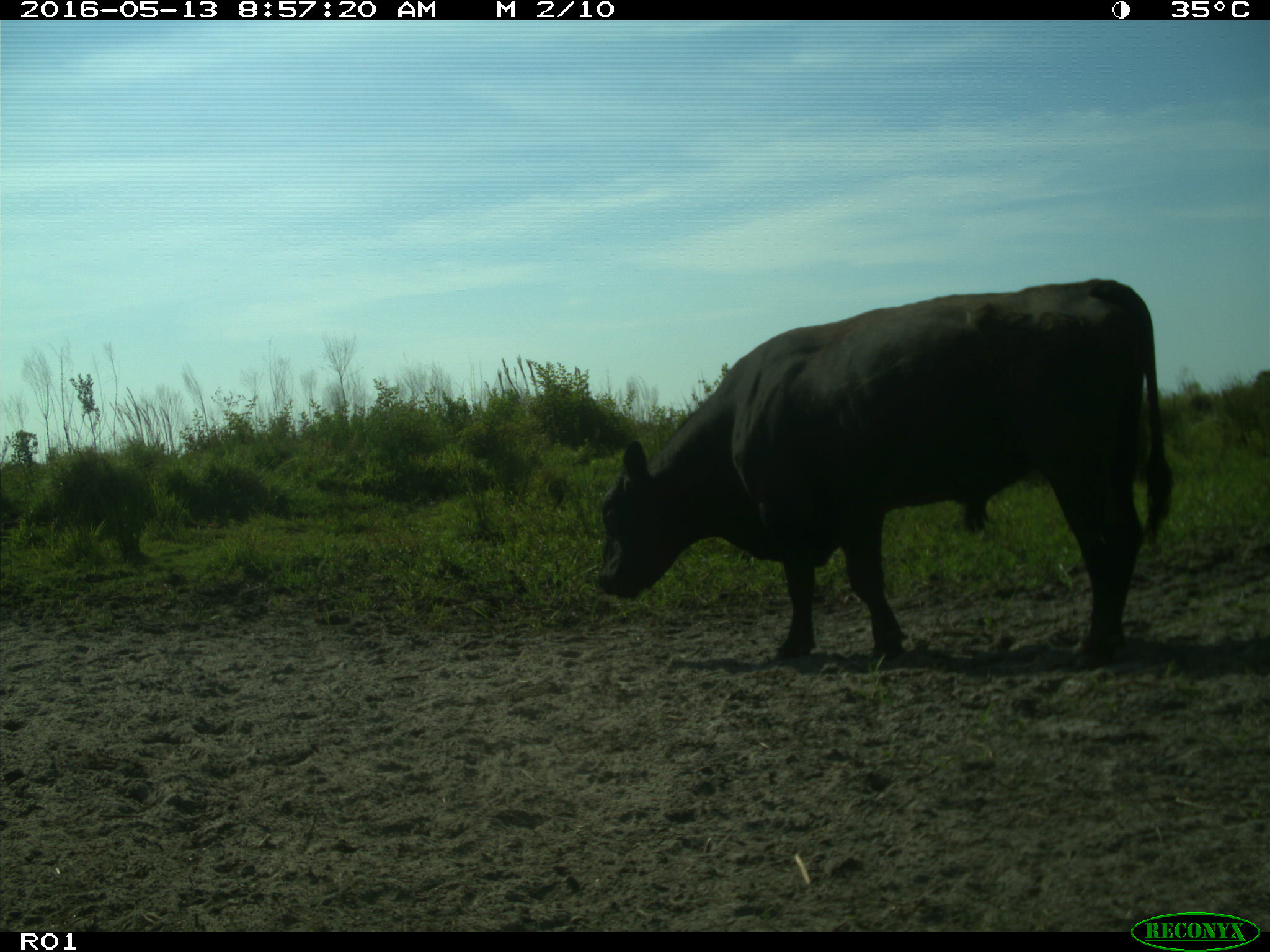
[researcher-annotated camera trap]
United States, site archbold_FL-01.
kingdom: Animalia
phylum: Chordata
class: Mammalia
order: Artiodactyla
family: Bovidae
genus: Bos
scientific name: Bos taurus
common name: domestic cow